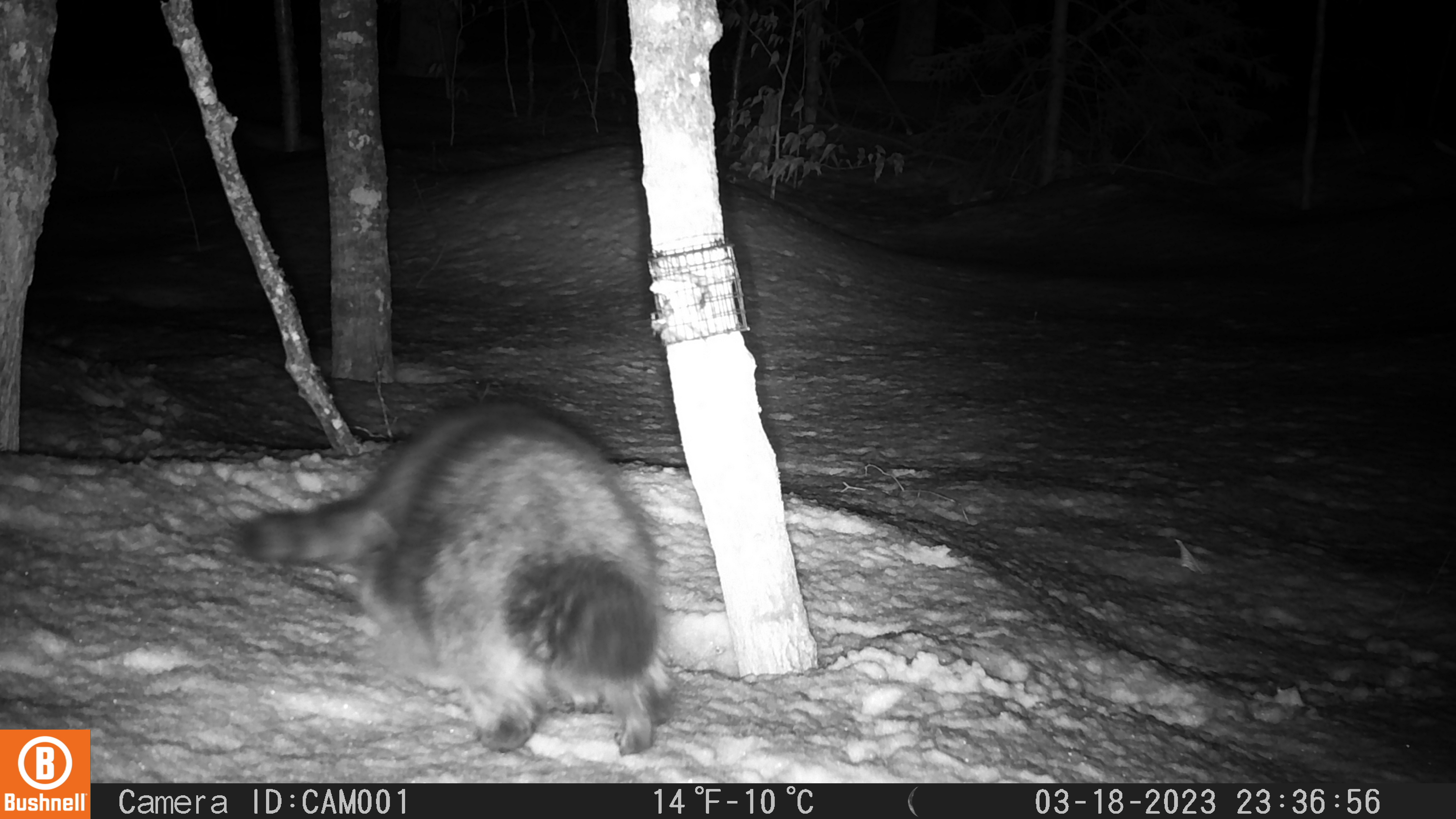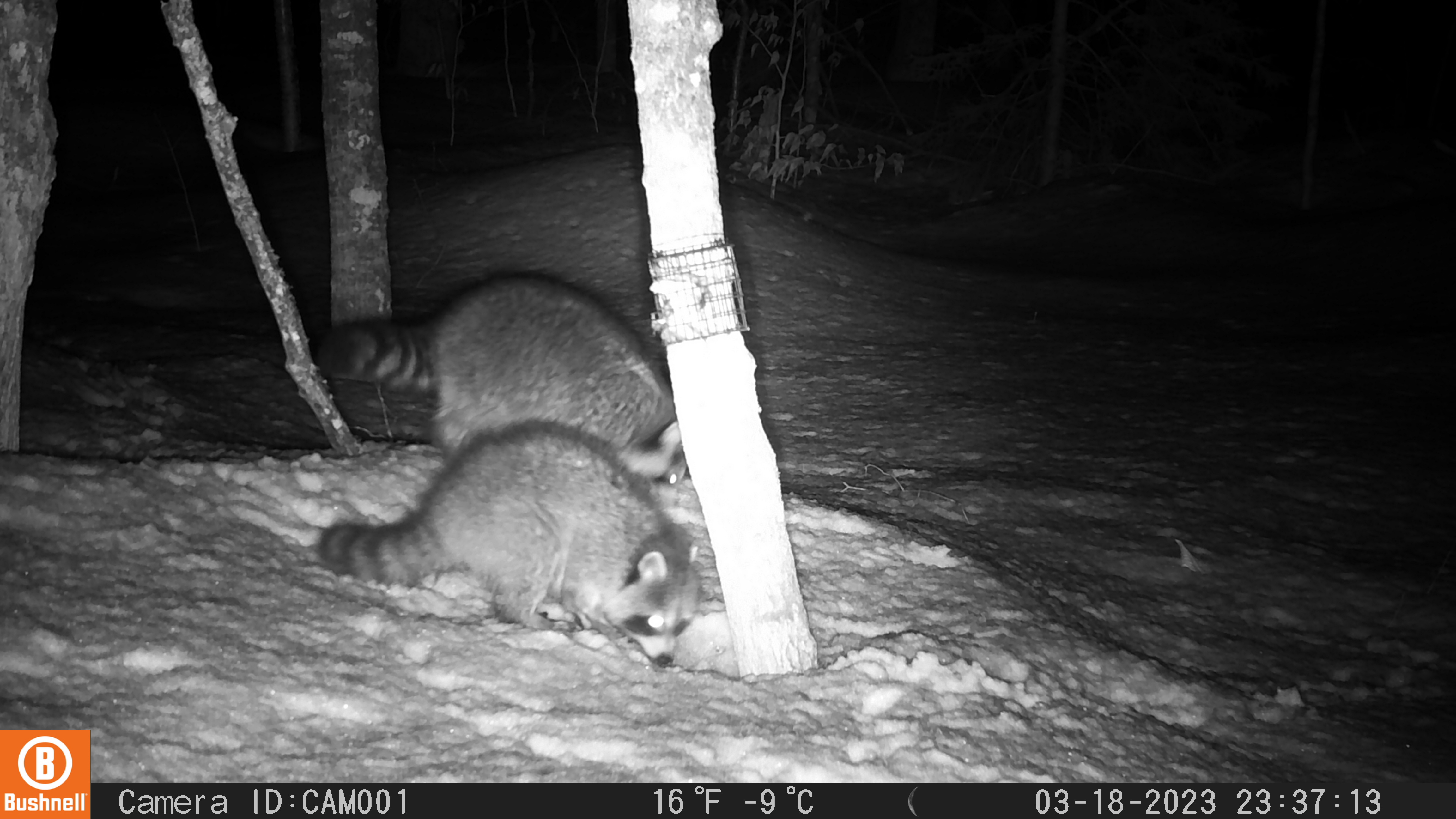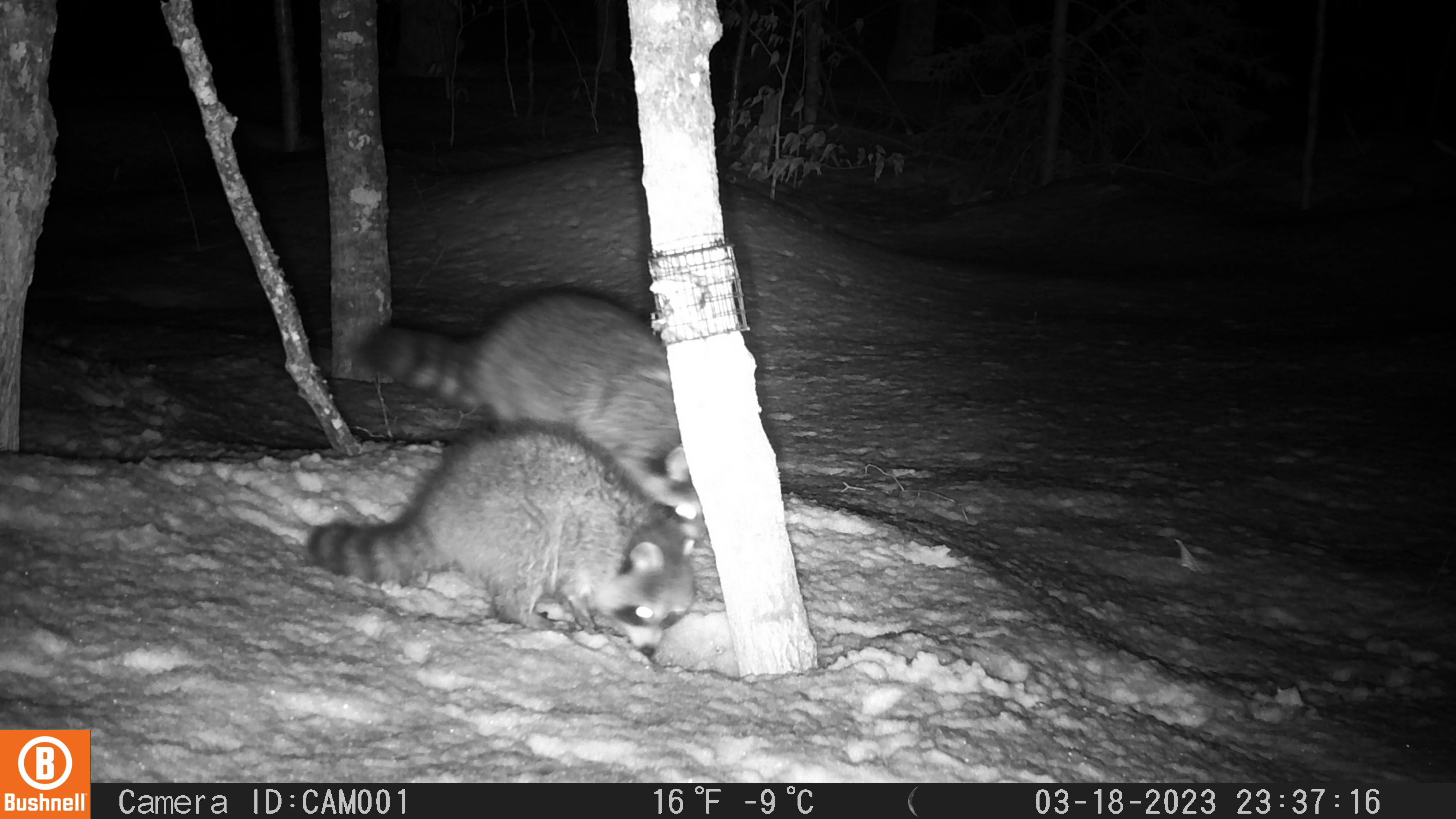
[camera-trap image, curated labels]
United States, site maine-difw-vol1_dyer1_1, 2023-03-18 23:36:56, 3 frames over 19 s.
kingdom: Animalia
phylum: Chordata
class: Mammalia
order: Carnivora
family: Procyonidae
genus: Procyon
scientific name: Procyon lotor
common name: raccoon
Raccoon (Procyon lotor).